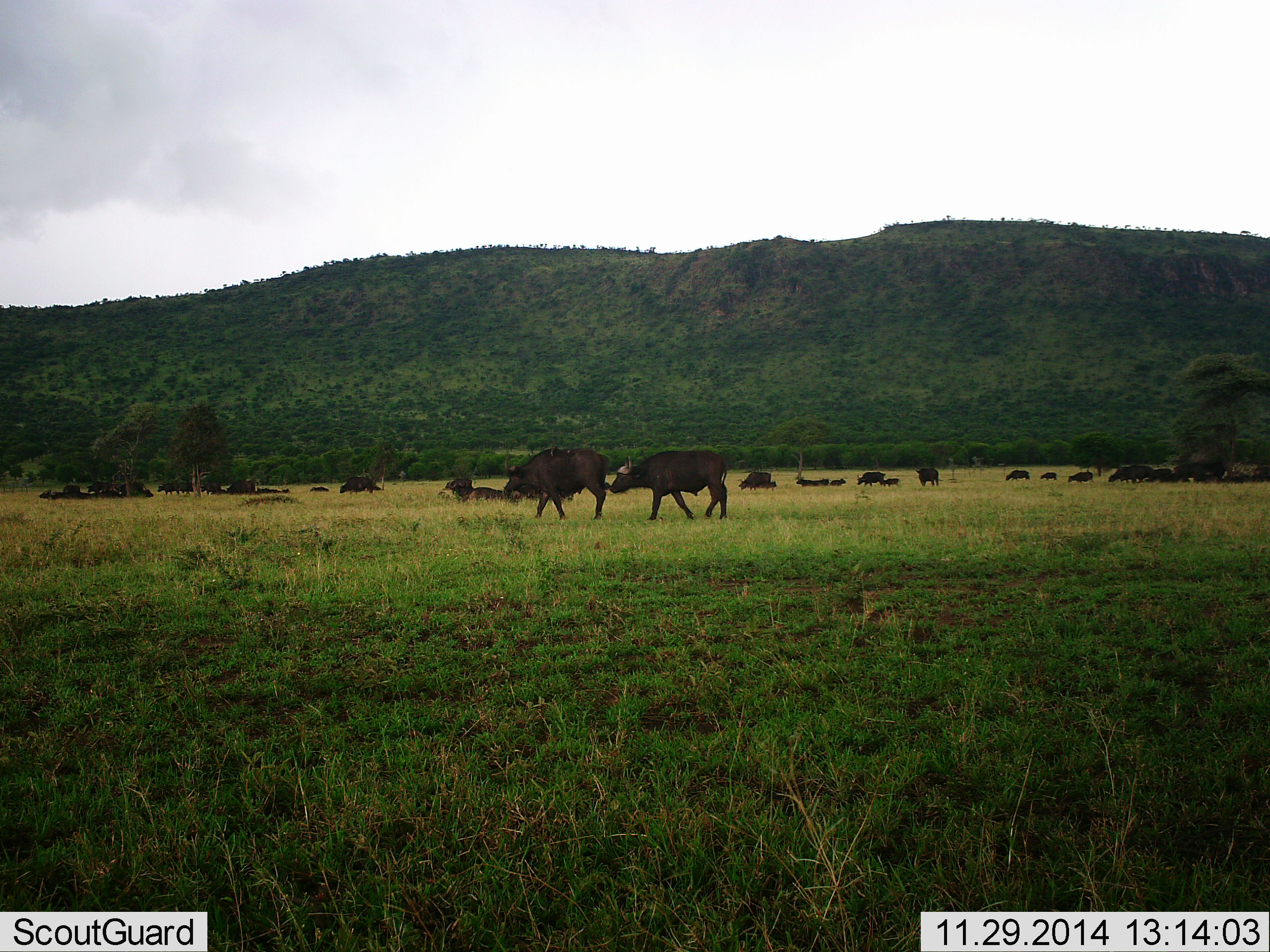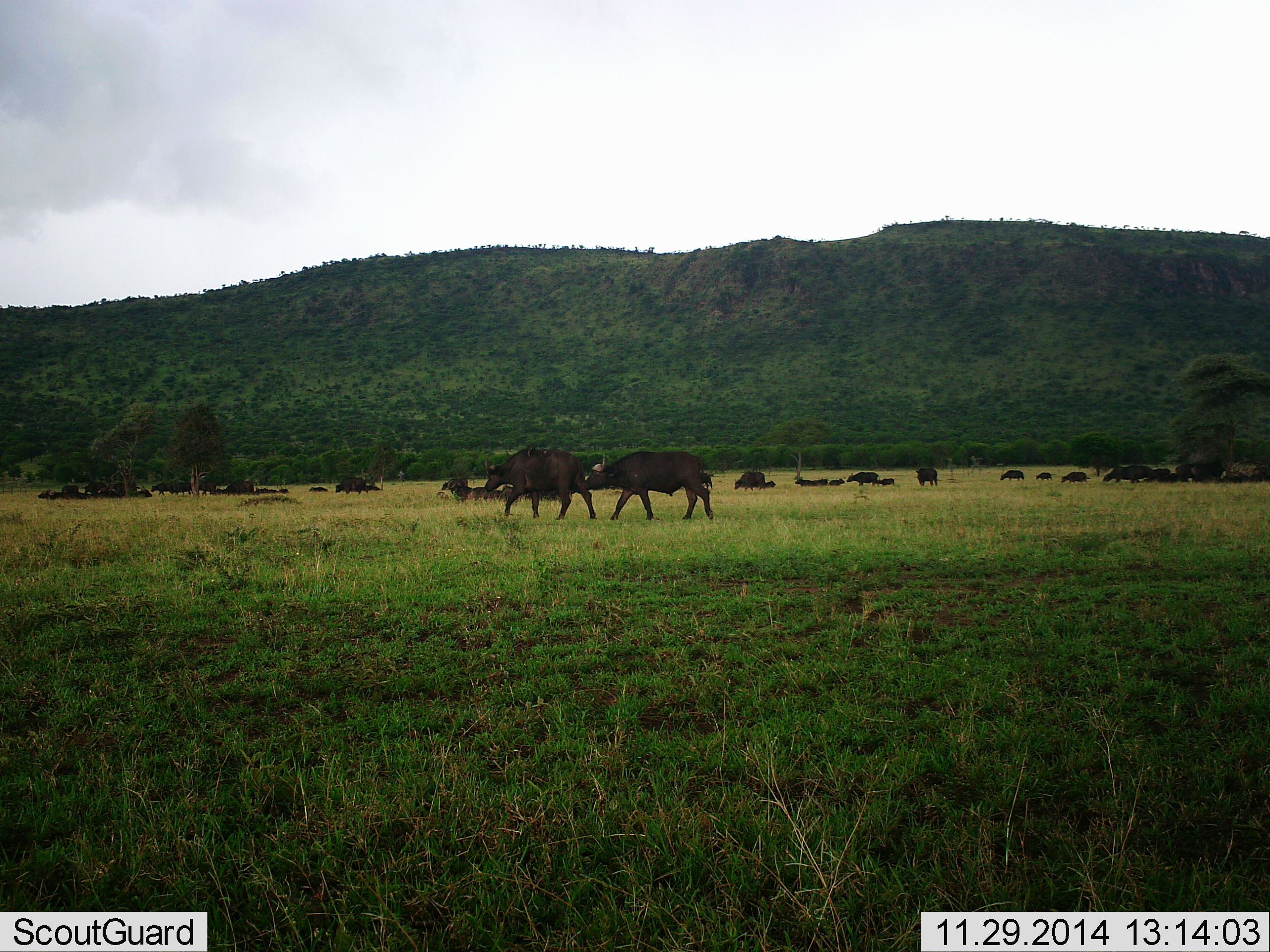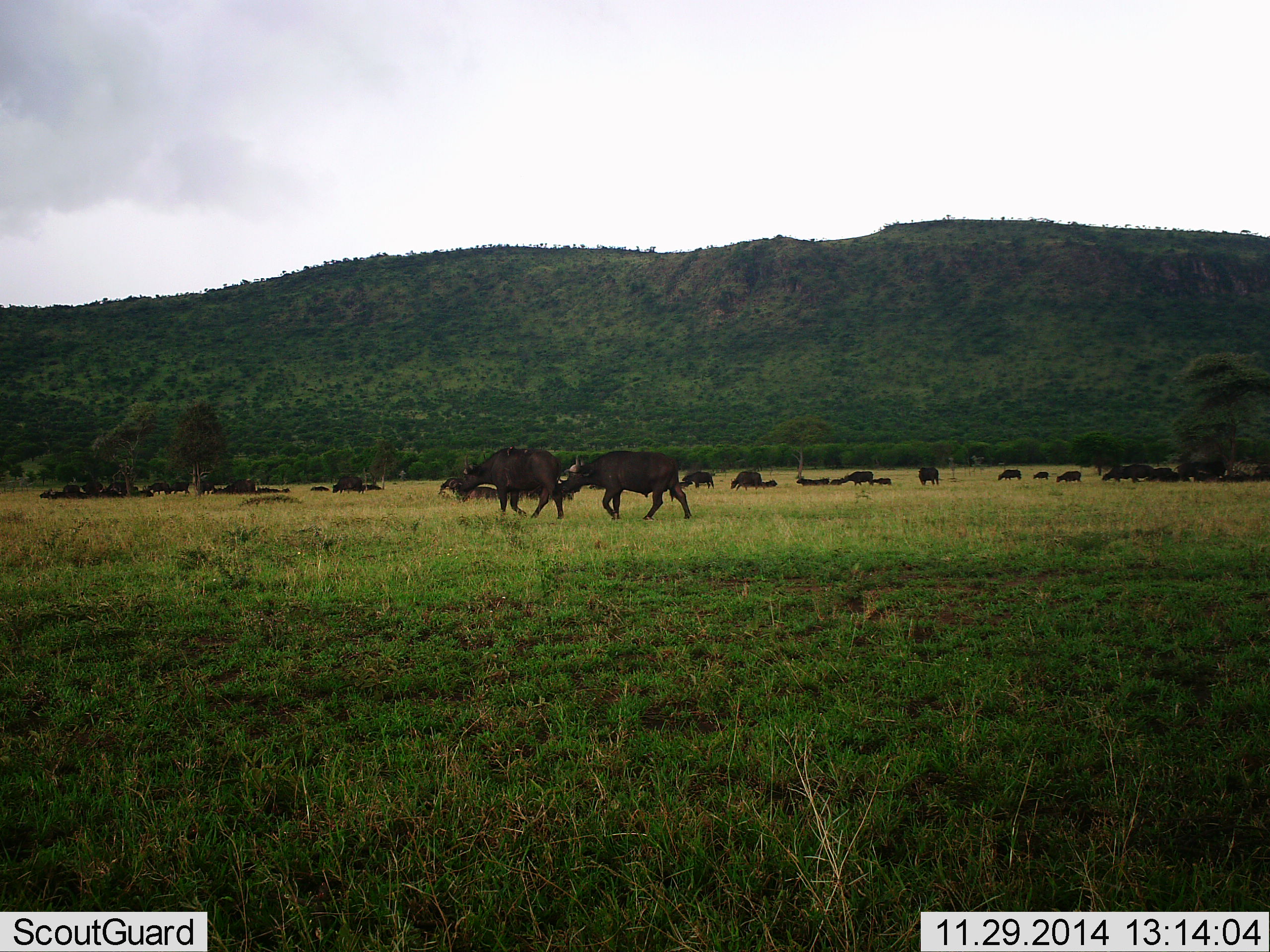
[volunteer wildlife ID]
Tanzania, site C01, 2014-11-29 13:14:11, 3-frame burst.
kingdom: Animalia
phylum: Chordata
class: Mammalia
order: Artiodactyla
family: Bovidae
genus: Syncerus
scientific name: Syncerus caffer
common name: cape buffalo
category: buffalo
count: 11-50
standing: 70%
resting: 50%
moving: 90%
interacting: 10%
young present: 0%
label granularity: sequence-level